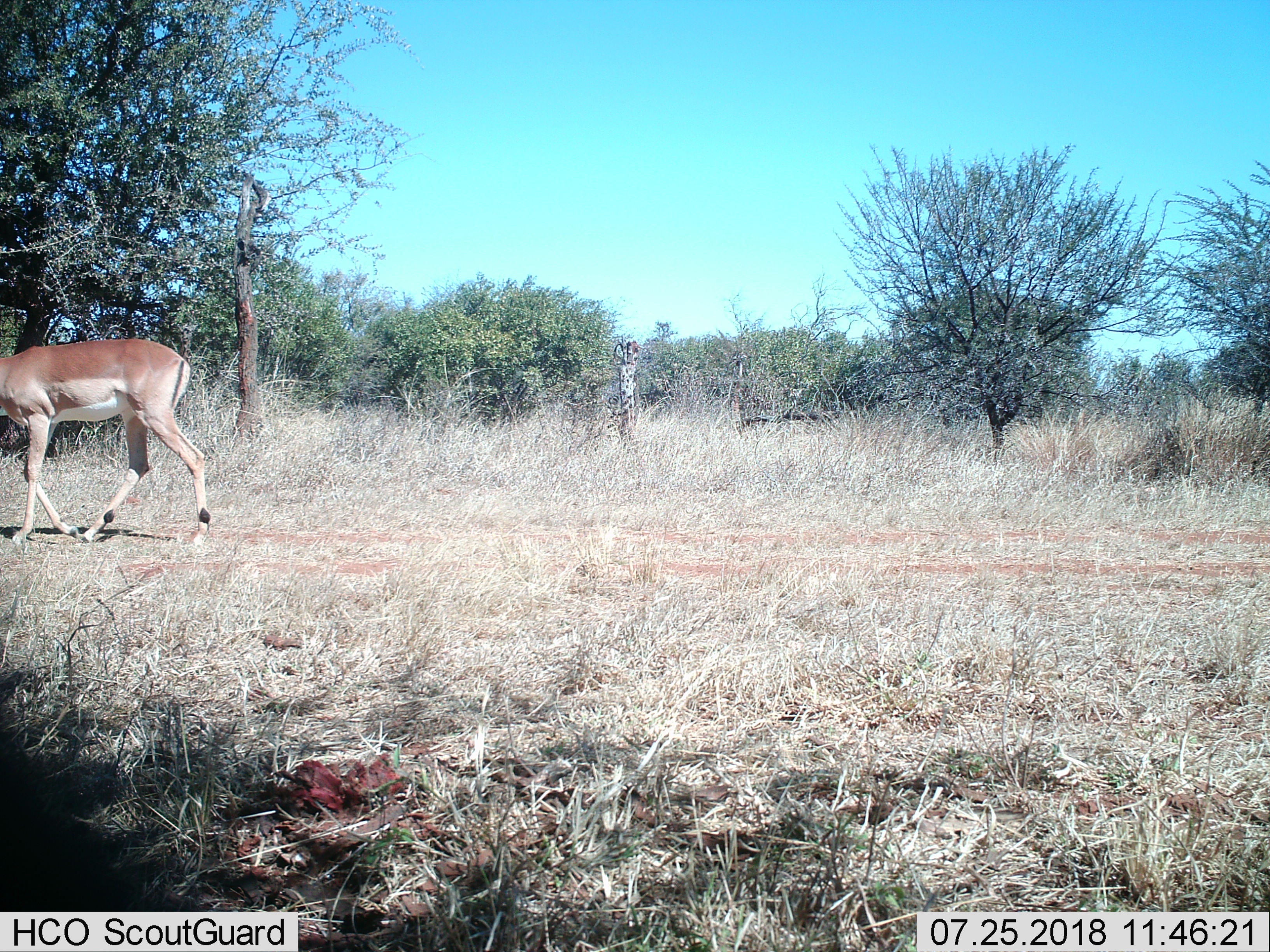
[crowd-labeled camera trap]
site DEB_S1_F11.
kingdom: Animalia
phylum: Chordata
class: Mammalia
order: Artiodactyla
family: Bovidae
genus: Aepyceros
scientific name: Aepyceros melampus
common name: impala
Impala (Aepyceros melampus), count 1. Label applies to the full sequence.